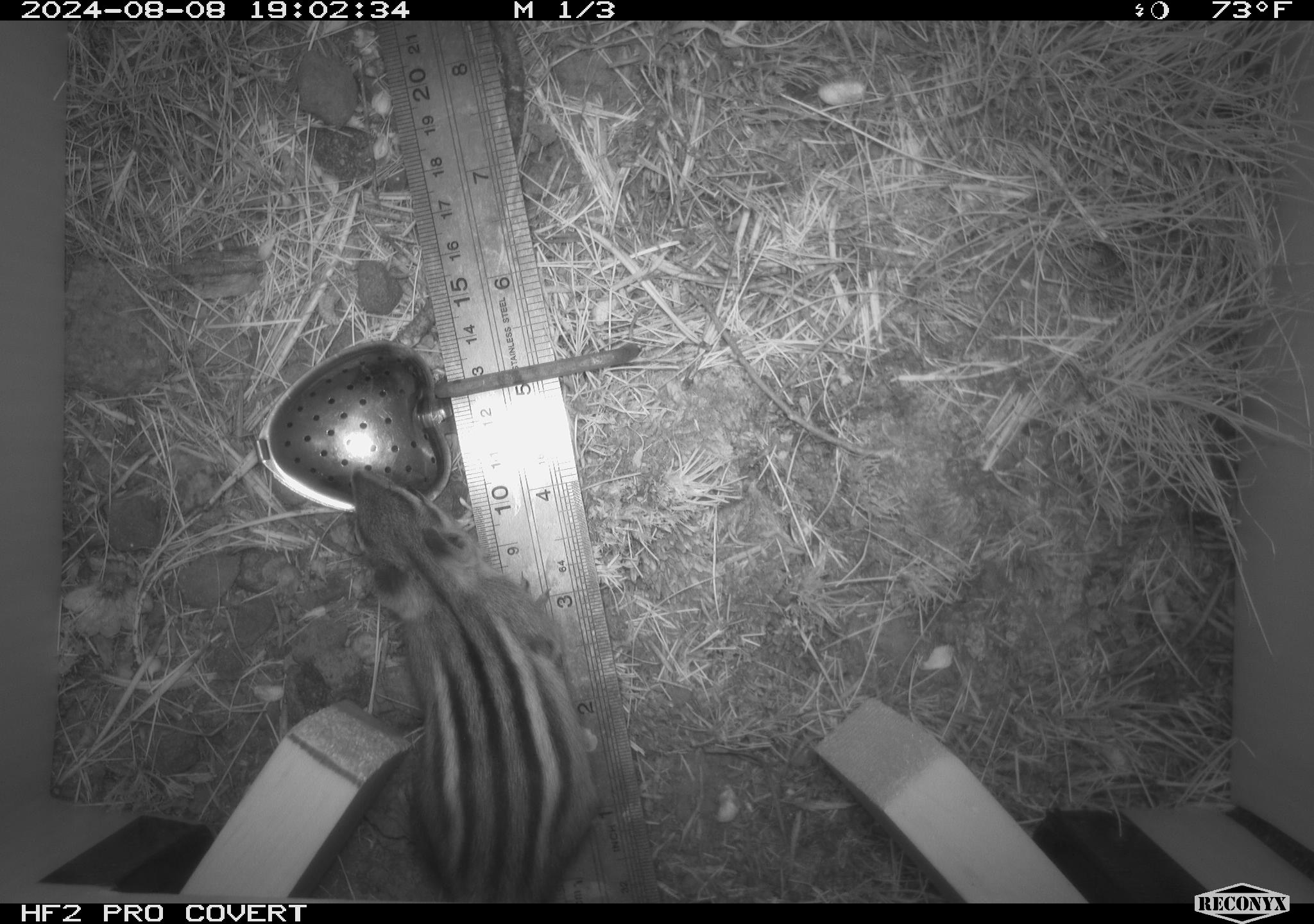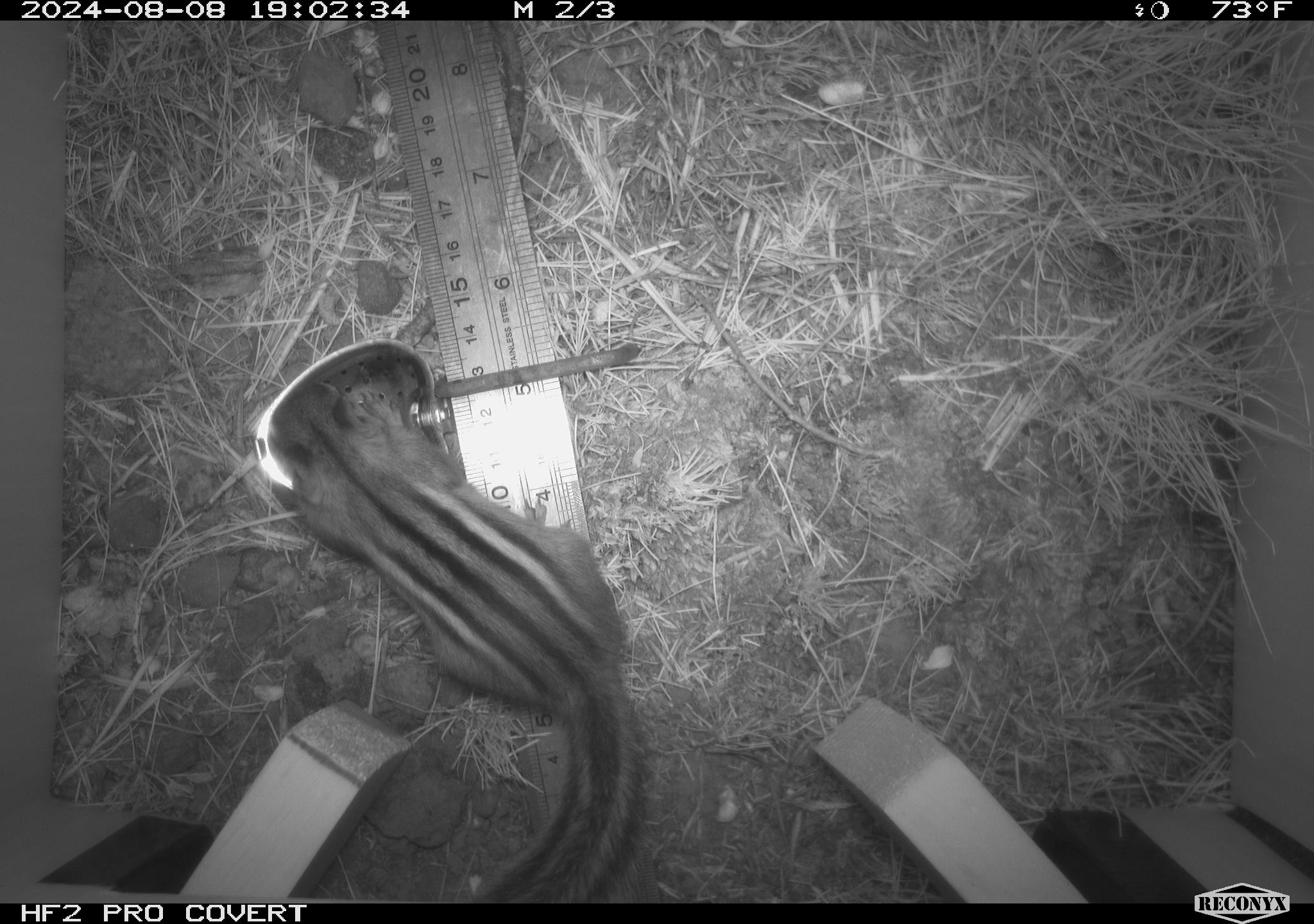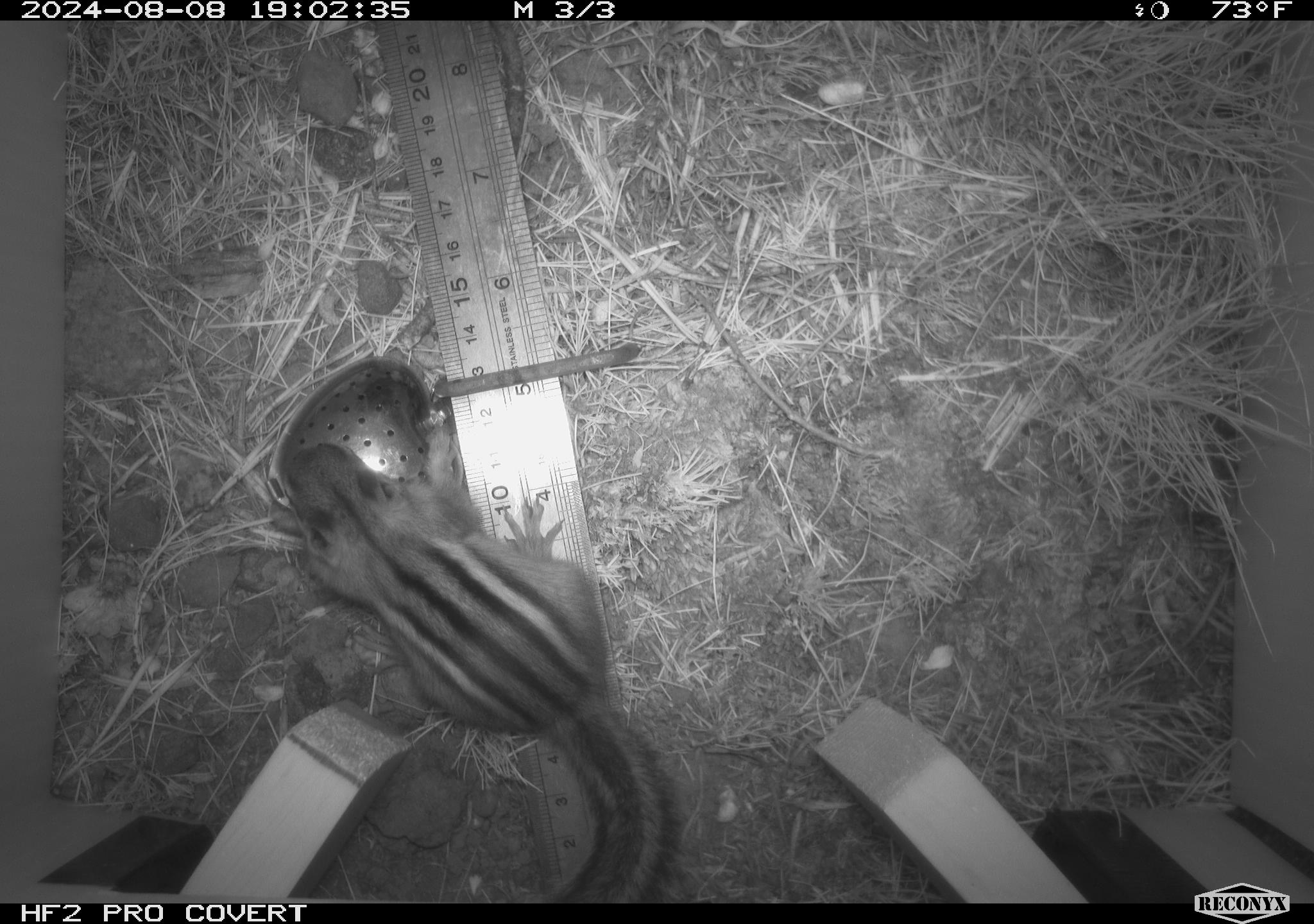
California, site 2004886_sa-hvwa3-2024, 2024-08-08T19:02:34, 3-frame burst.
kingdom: Animalia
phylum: Chordata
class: Mammalia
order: Rodentia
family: Sciuridae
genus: Neotamias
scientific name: Neotamias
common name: western chipmunks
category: neotamias species